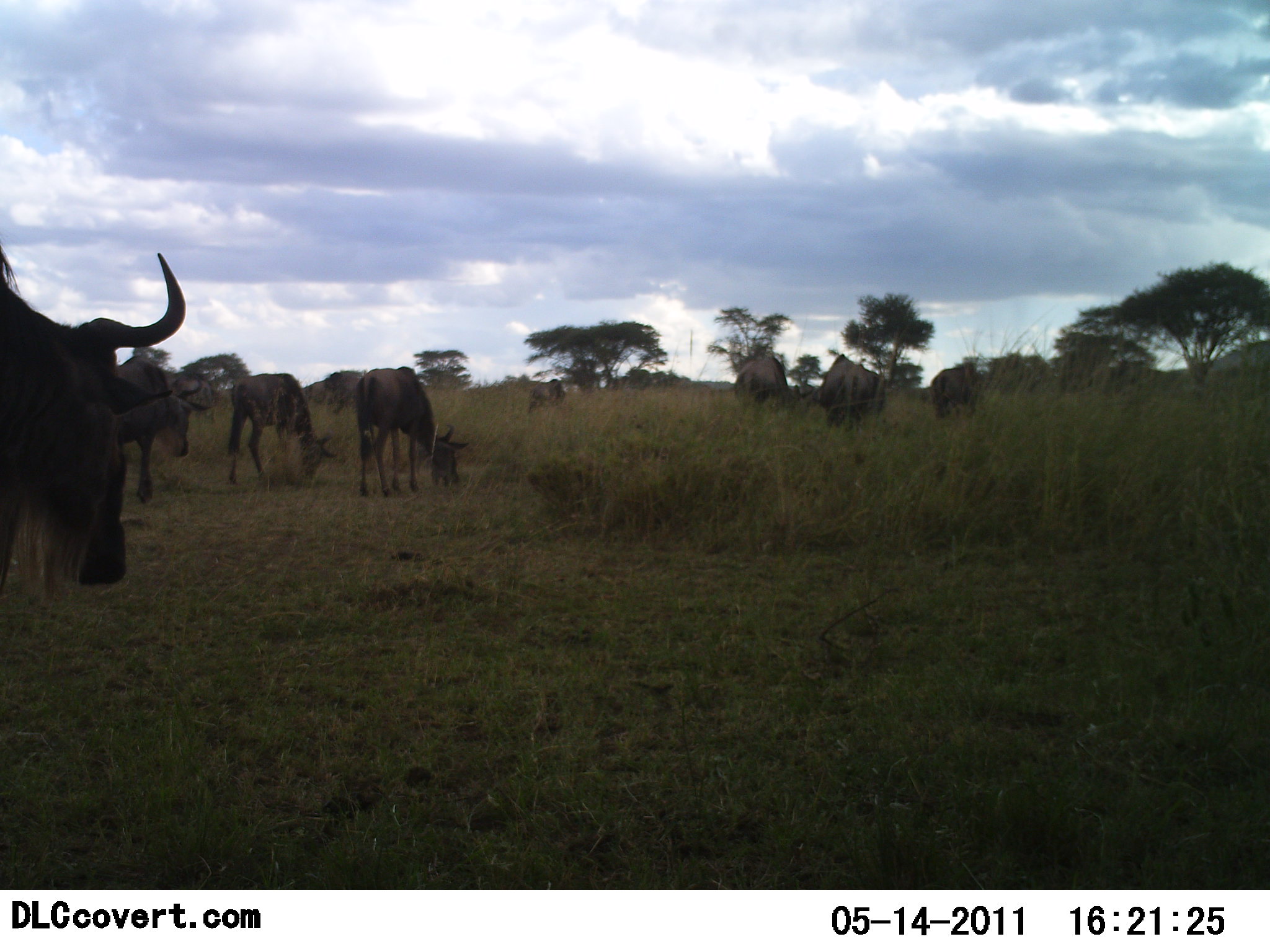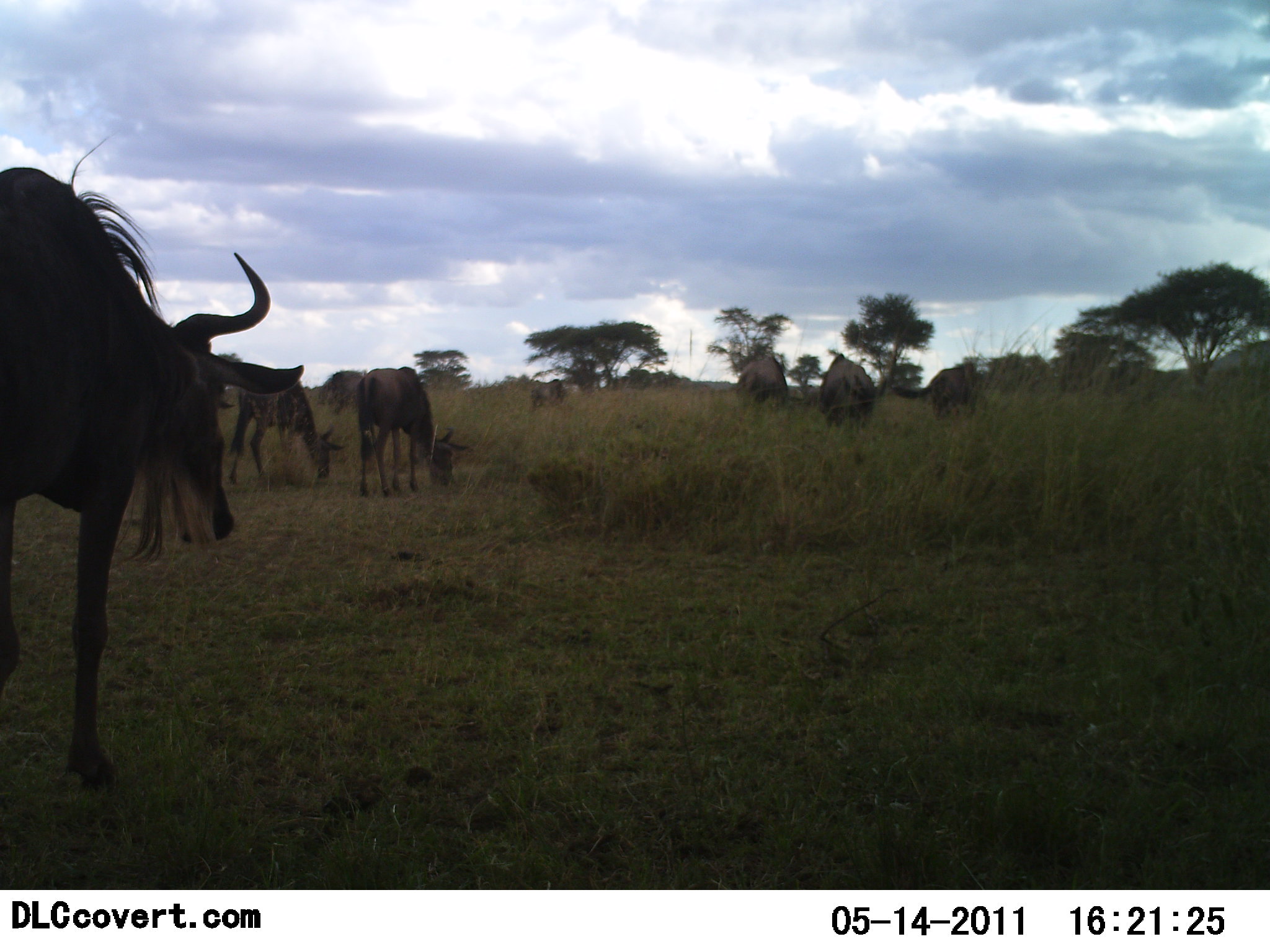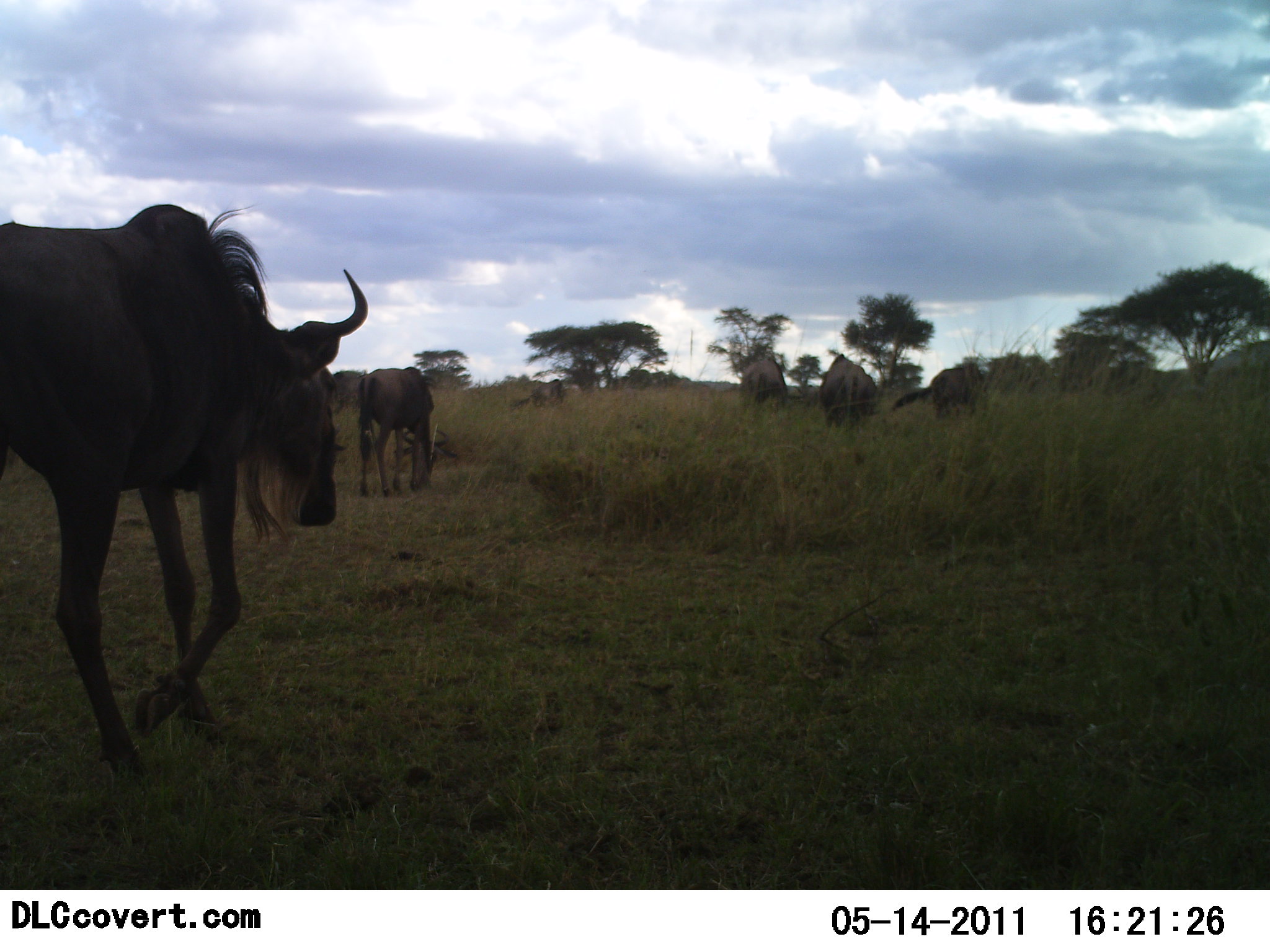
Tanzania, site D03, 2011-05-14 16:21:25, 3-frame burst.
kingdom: Animalia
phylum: Chordata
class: Mammalia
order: Artiodactyla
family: Bovidae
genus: Connochaetes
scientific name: Connochaetes taurinus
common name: blue wildebeest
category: wildebeest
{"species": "wildebeest (blue wildebeest) (Connochaetes taurinus)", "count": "8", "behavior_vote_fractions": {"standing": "47%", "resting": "0%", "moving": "53%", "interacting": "7%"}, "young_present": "0%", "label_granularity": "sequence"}